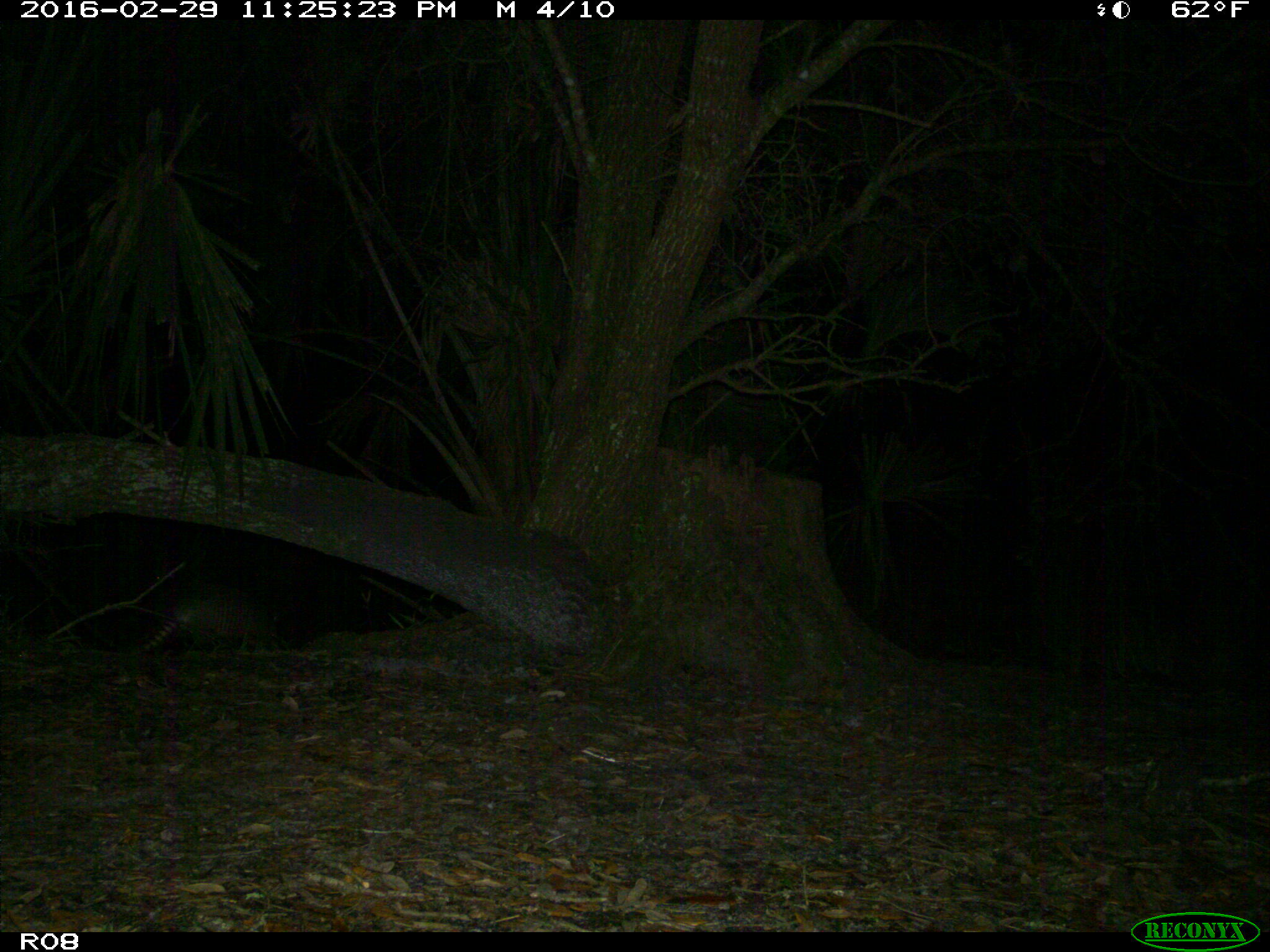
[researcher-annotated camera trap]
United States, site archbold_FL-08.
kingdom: Animalia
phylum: Chordata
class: Mammalia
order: Cingulata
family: Dasypodidae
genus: Dasypus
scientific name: Dasypus novemcinctus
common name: nine-banded armadillo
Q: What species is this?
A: Dasypus novemcinctus (nine-banded armadillo).